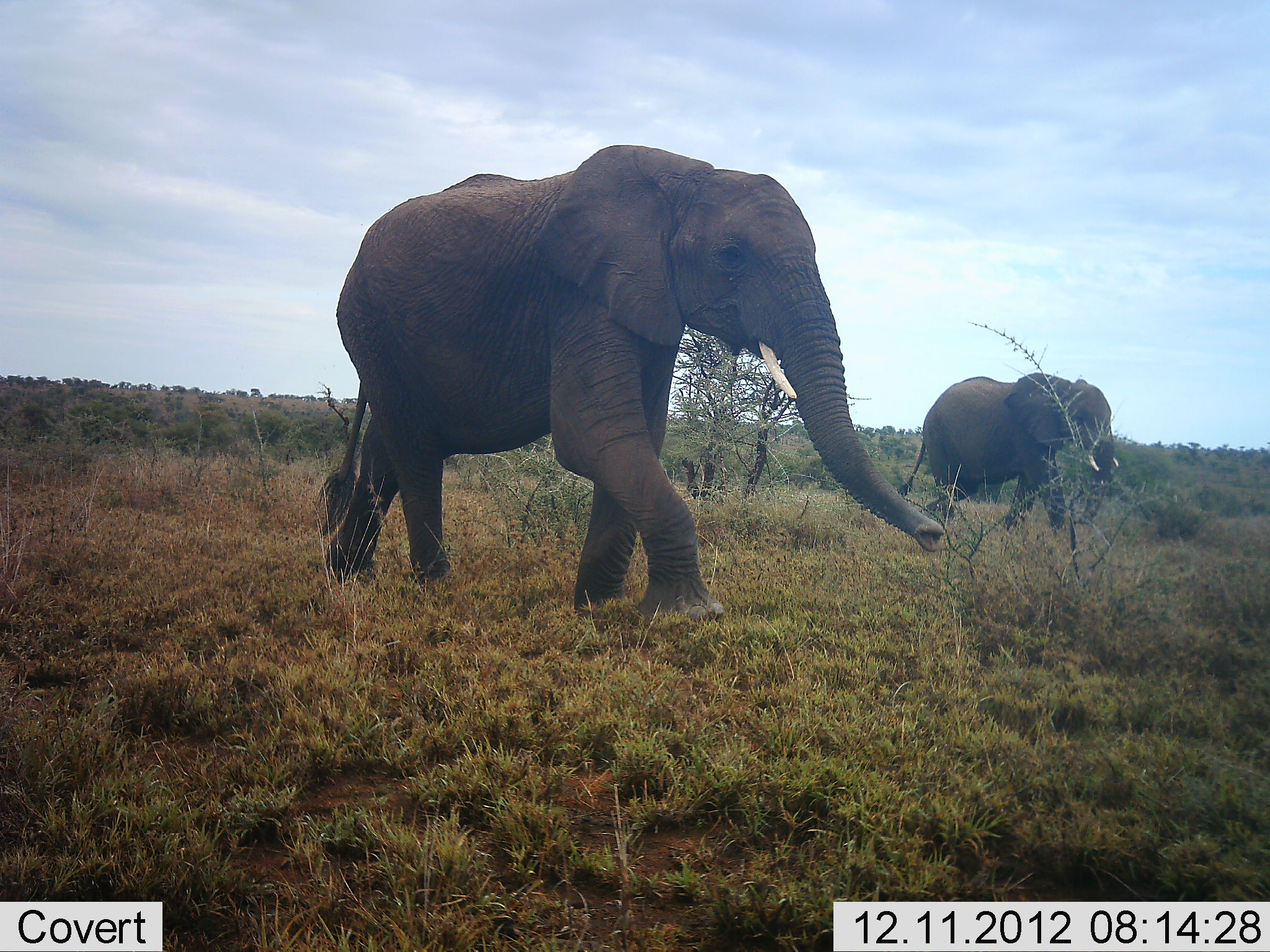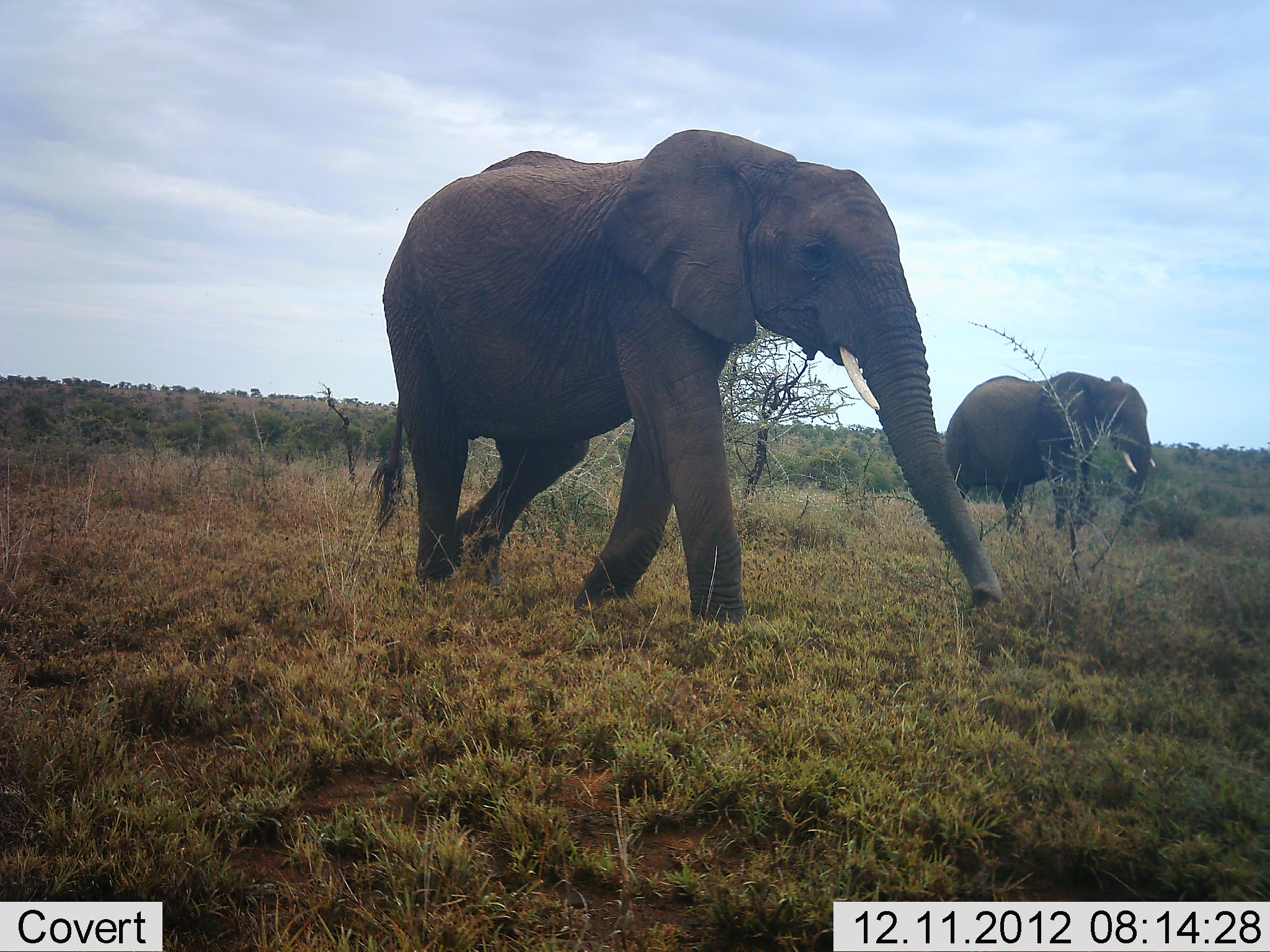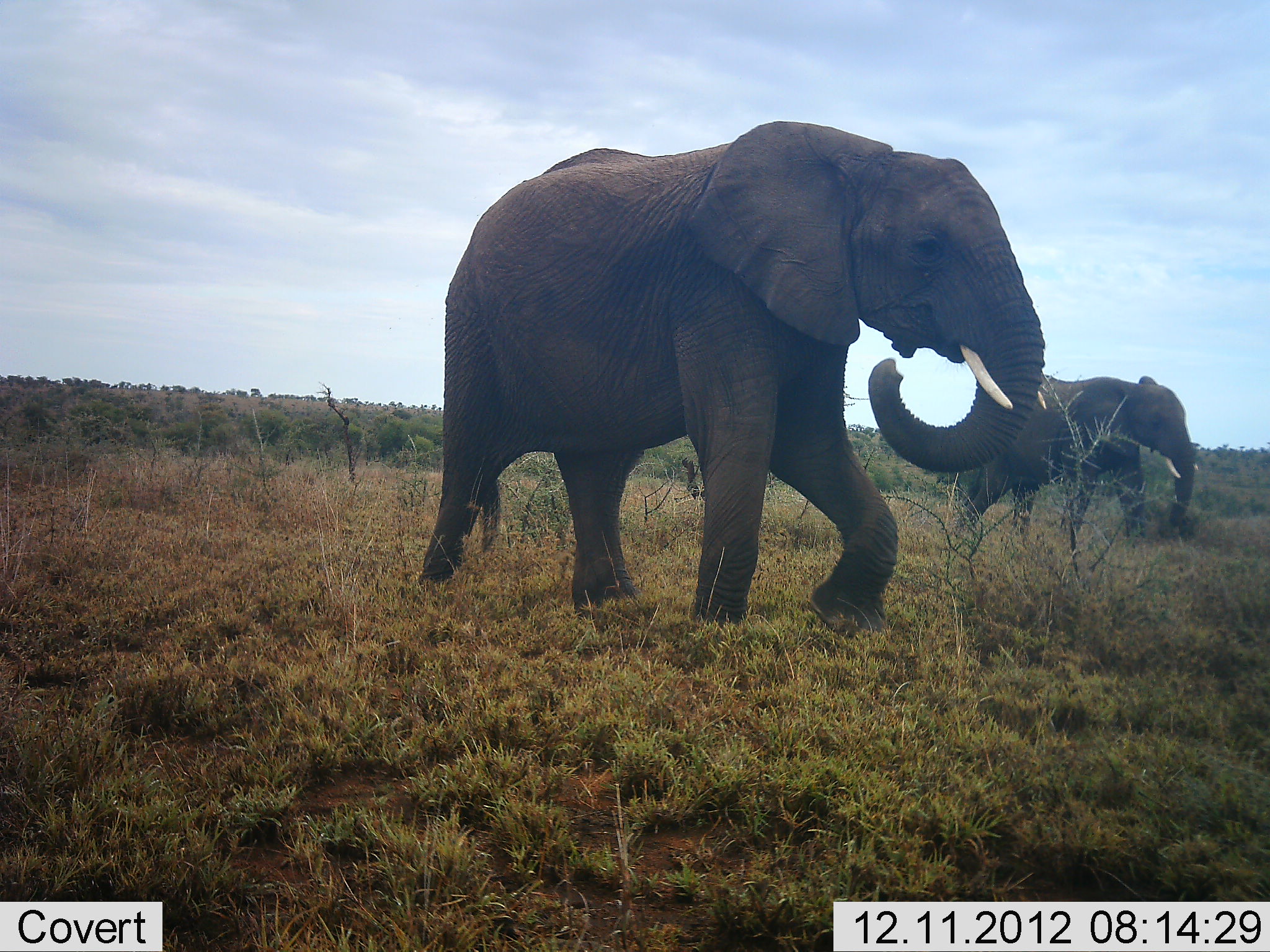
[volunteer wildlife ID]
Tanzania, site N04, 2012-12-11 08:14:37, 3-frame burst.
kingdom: Animalia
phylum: Chordata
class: Mammalia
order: Proboscidea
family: Elephantidae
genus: Loxodonta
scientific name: Loxodonta africana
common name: african bush elephant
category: elephant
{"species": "elephant (african bush elephant) (Loxodonta africana)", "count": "2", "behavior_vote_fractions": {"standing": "0%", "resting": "0%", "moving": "100%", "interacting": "0%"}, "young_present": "0%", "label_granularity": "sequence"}